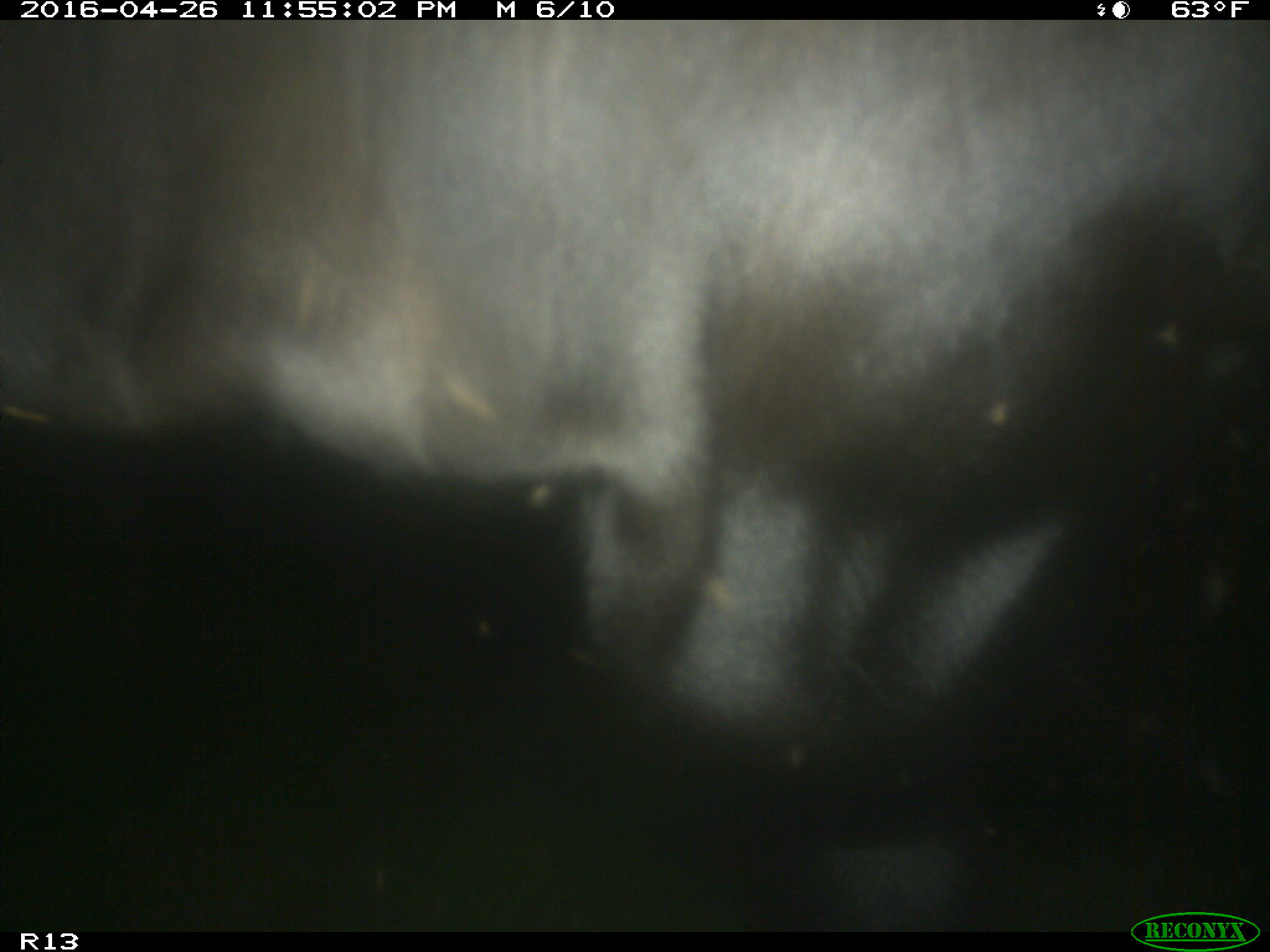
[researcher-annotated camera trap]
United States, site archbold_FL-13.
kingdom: Animalia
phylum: Chordata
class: Mammalia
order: Artiodactyla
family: Bovidae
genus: Bos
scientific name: Bos taurus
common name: domestic cow